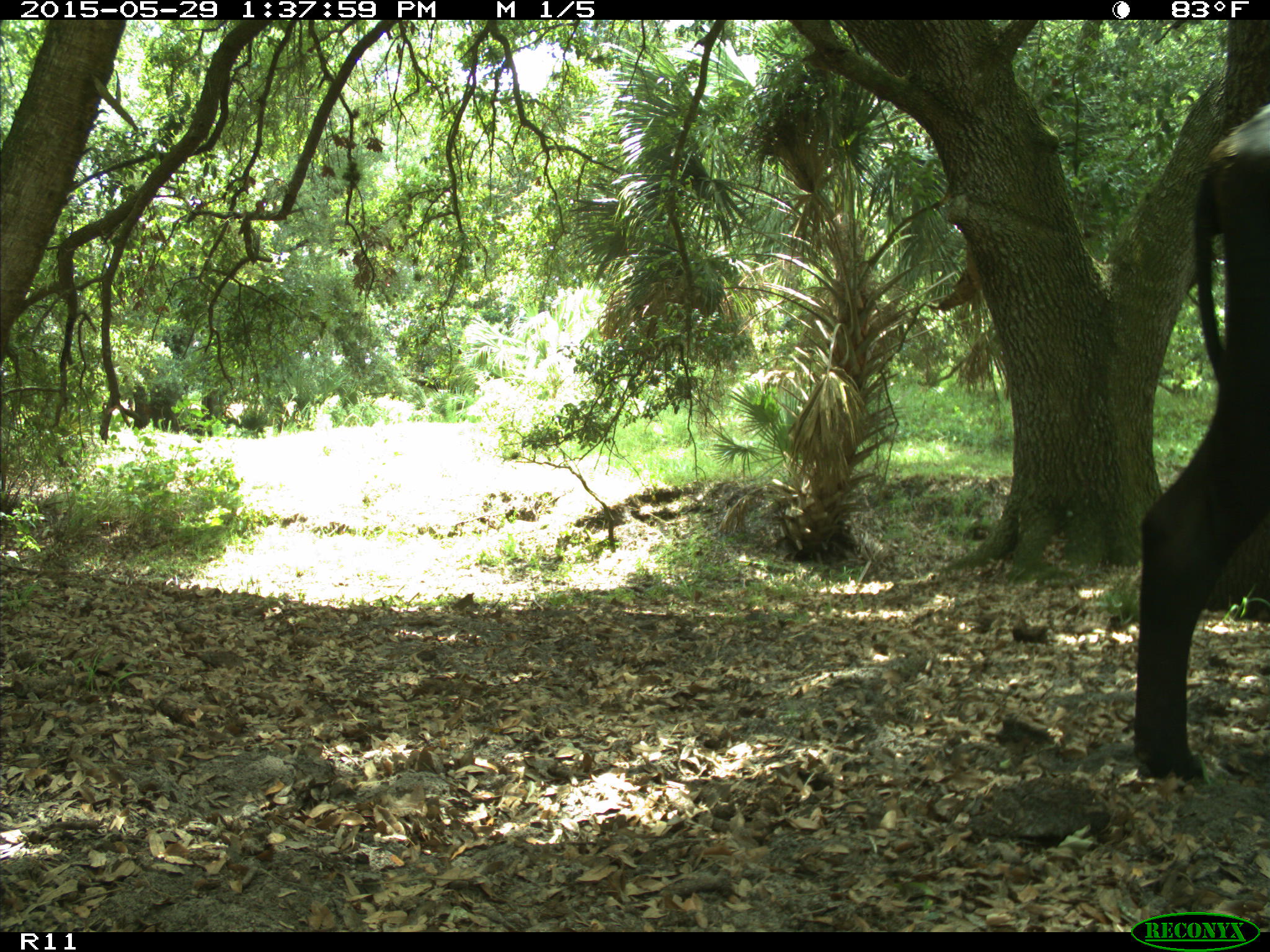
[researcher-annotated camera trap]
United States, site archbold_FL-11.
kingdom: Animalia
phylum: Chordata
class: Mammalia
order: Artiodactyla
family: Bovidae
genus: Bos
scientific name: Bos taurus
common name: domestic cow